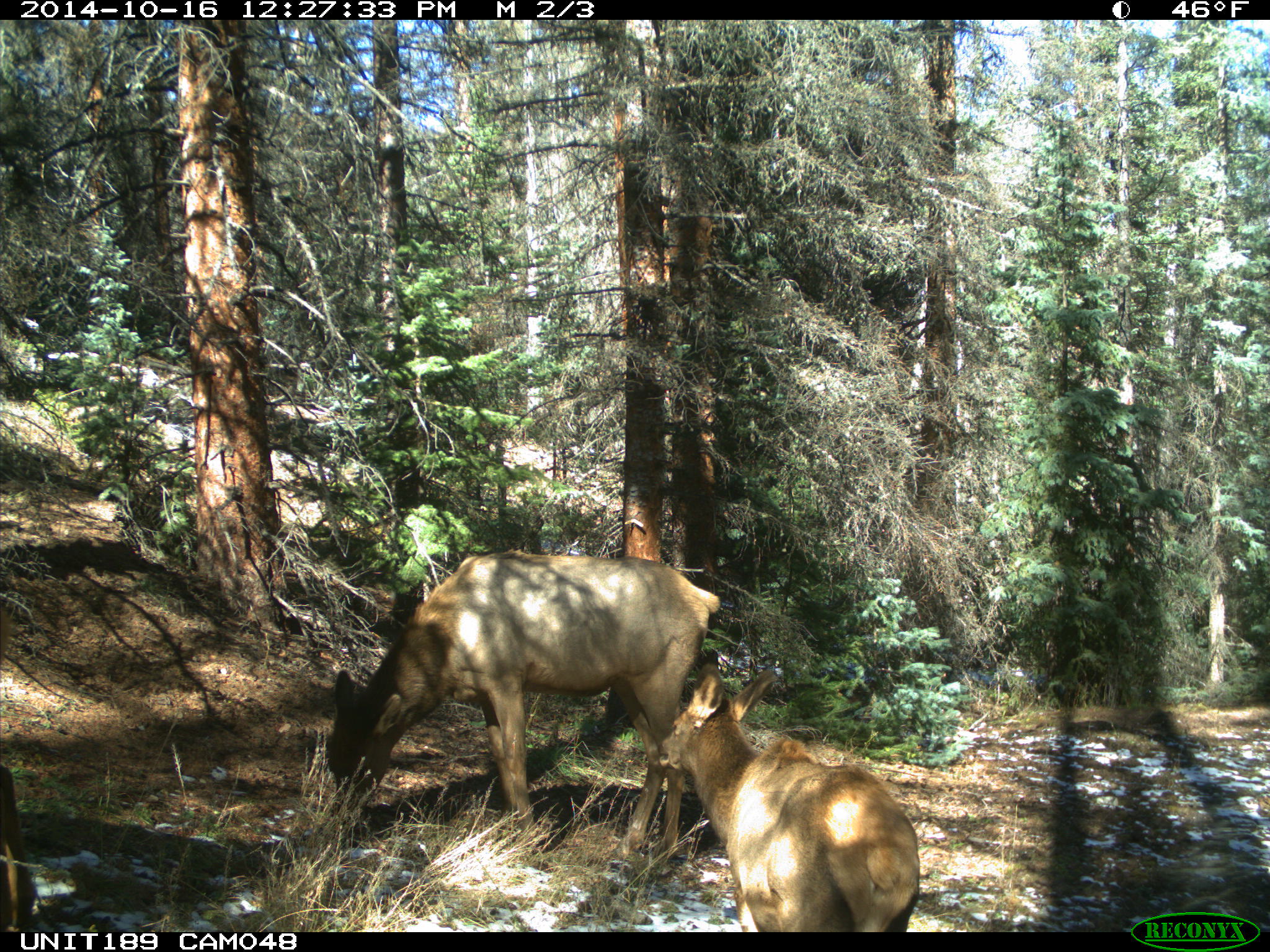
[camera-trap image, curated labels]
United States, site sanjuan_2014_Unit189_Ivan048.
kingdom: Animalia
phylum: Chordata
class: Mammalia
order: Artiodactyla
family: Cervidae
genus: Cervus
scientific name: Cervus elaphus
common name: red deer